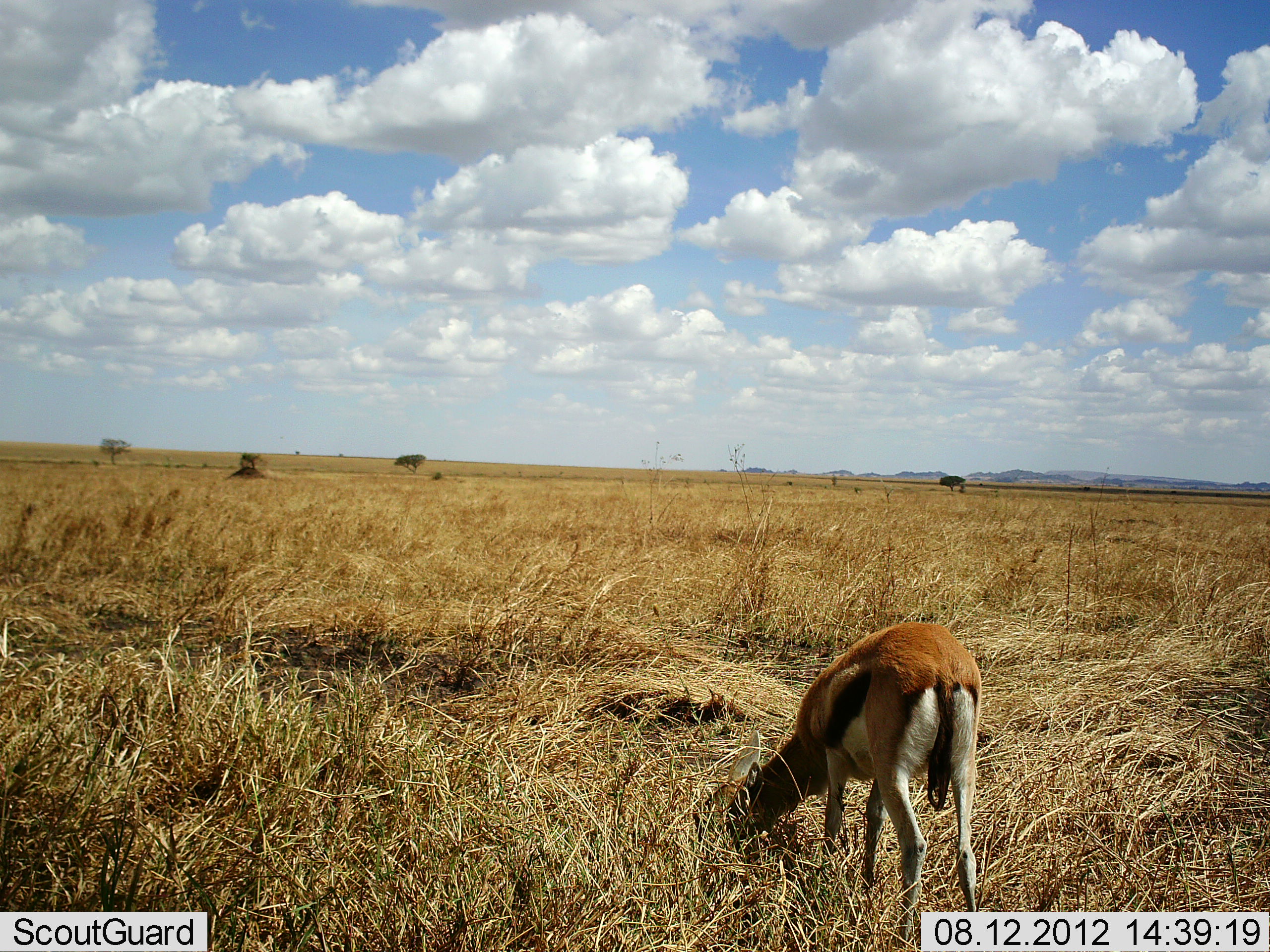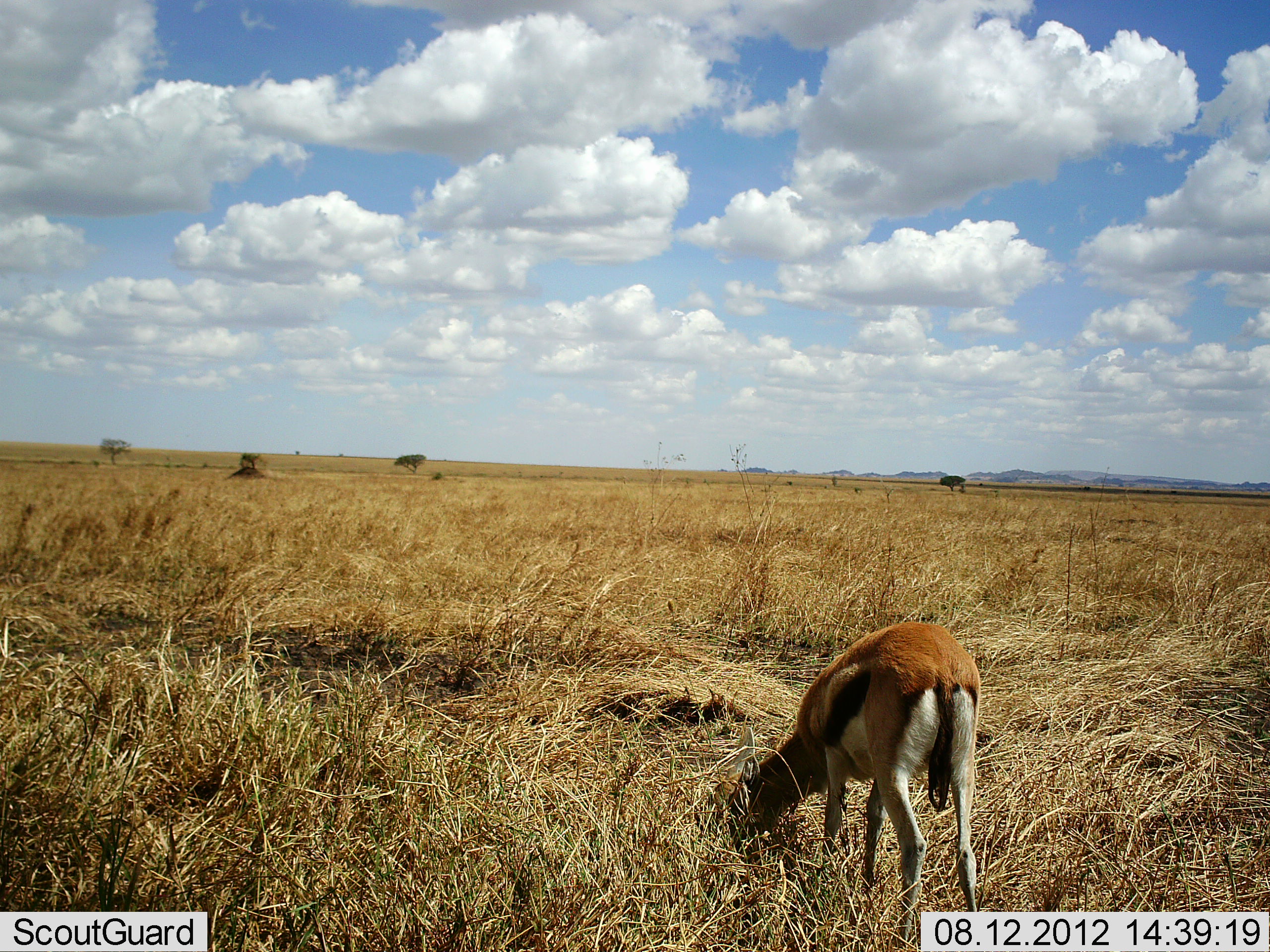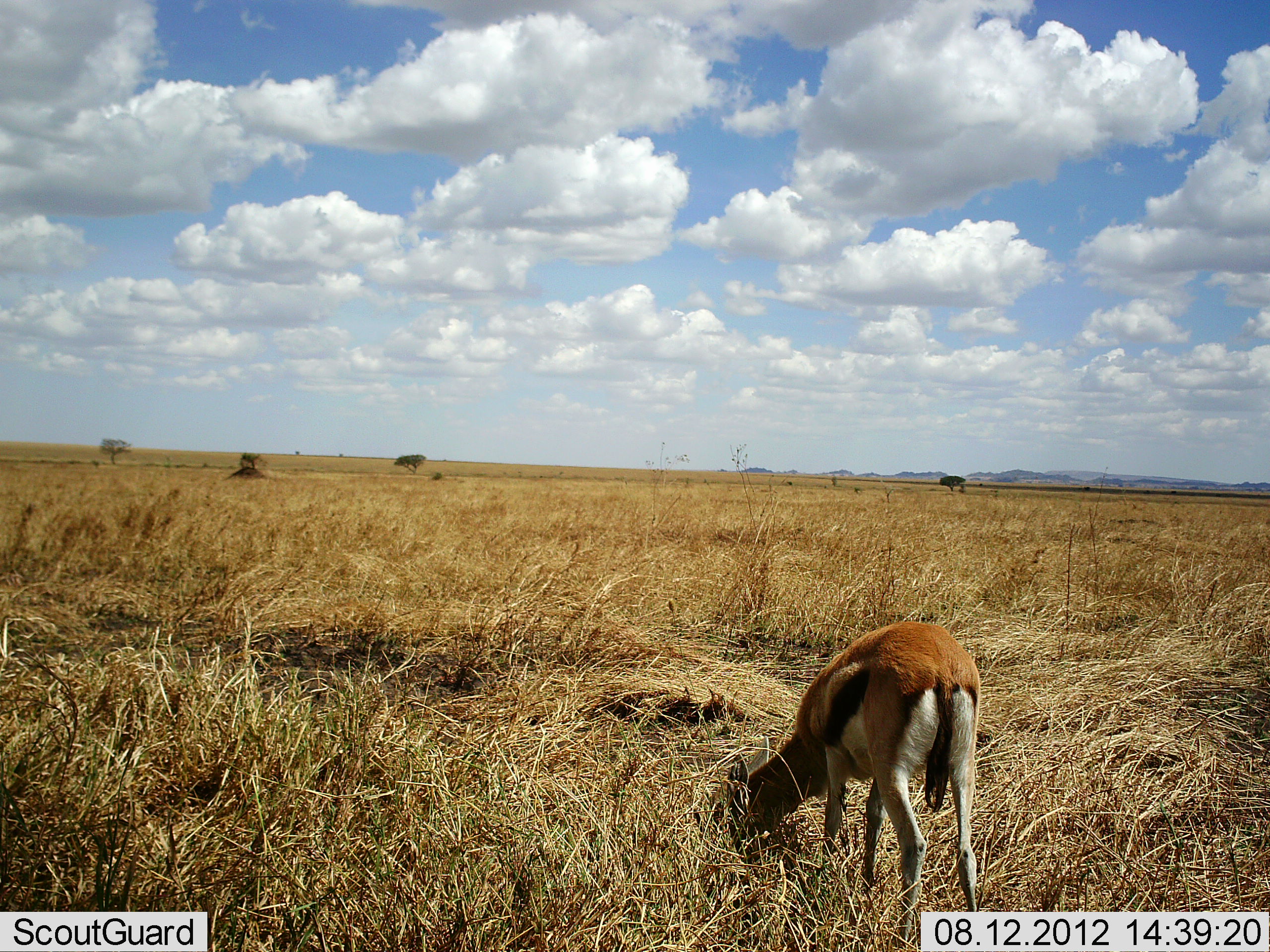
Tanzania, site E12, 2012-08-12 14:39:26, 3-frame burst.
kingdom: Animalia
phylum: Chordata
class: Mammalia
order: Artiodactyla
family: Bovidae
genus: Eudorcas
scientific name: Eudorcas thomsonii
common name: thomson's gazelle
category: gazellethomsons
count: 1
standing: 20%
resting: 0%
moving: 0%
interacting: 0%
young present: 0%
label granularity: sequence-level